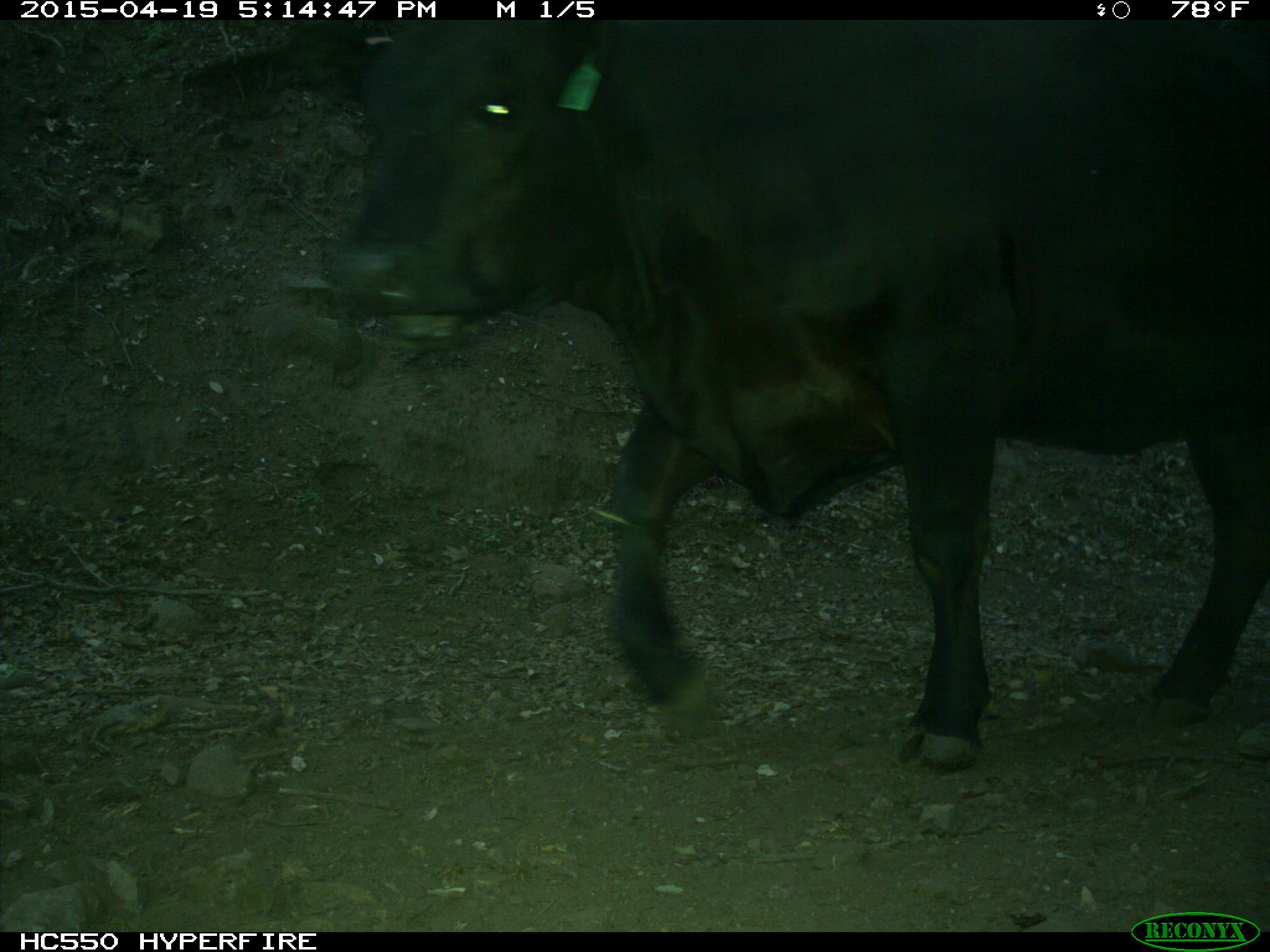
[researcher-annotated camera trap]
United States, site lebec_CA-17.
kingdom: Animalia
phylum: Chordata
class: Mammalia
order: Artiodactyla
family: Bovidae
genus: Bos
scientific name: Bos taurus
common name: domestic cow